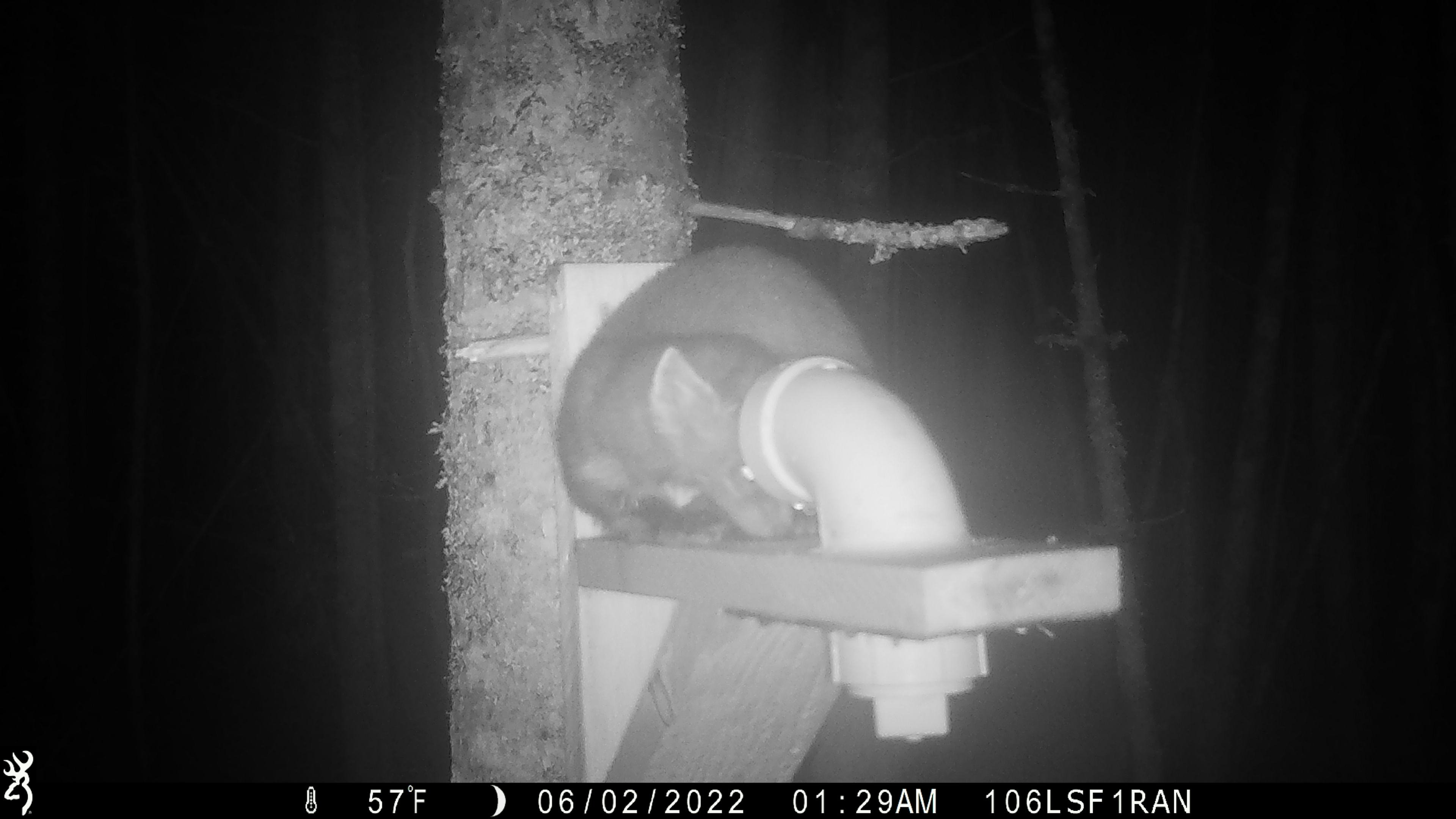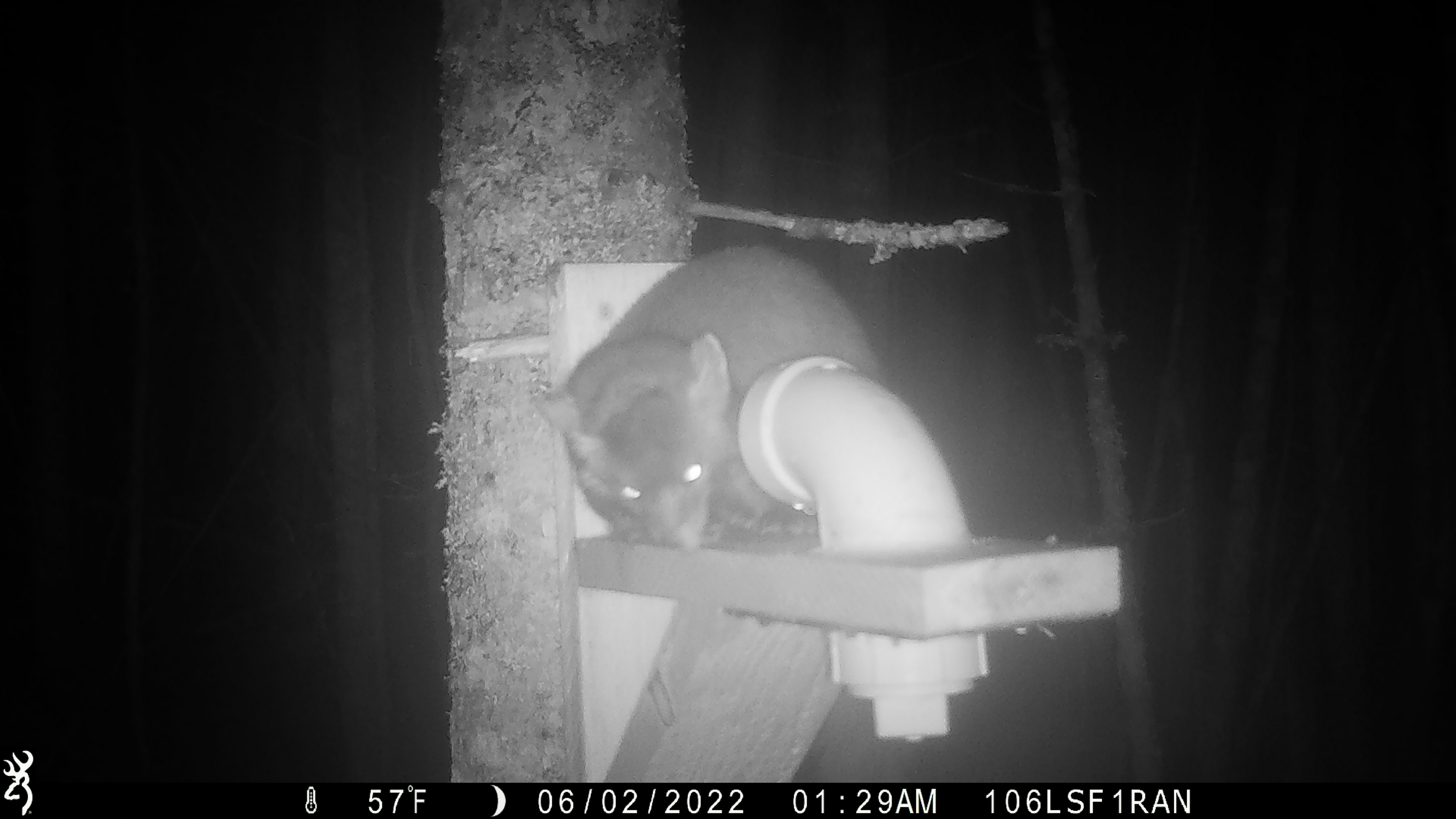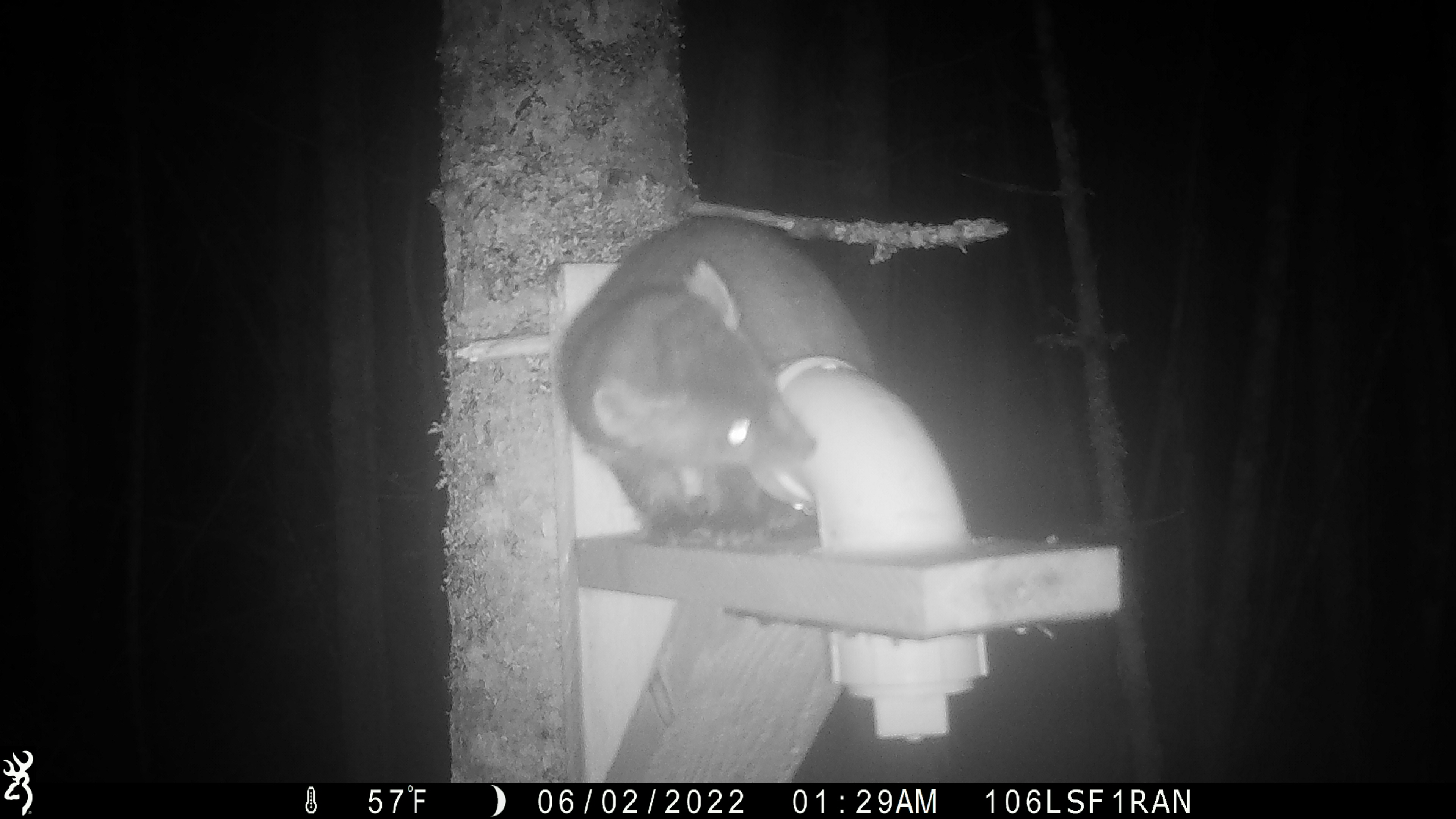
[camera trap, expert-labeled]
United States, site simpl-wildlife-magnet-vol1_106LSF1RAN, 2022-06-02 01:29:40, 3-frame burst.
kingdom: Animalia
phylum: Chordata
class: Mammalia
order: Carnivora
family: Mustelidae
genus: Martes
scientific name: Martes americana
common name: american marten